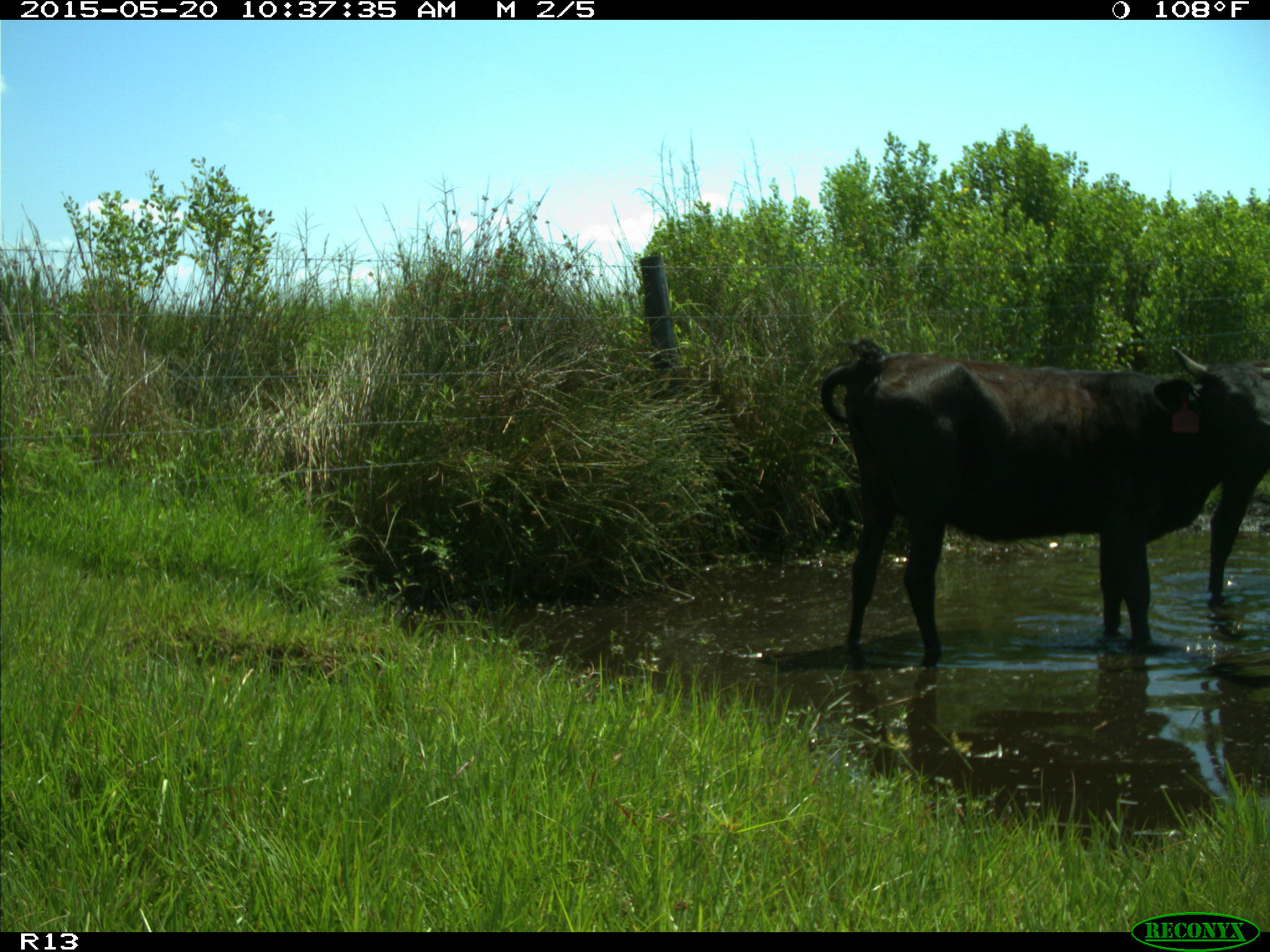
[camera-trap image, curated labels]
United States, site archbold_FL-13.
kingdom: Animalia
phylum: Chordata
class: Mammalia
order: Artiodactyla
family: Bovidae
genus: Bos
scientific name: Bos taurus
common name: domestic cow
Bos taurus (domestic cow).